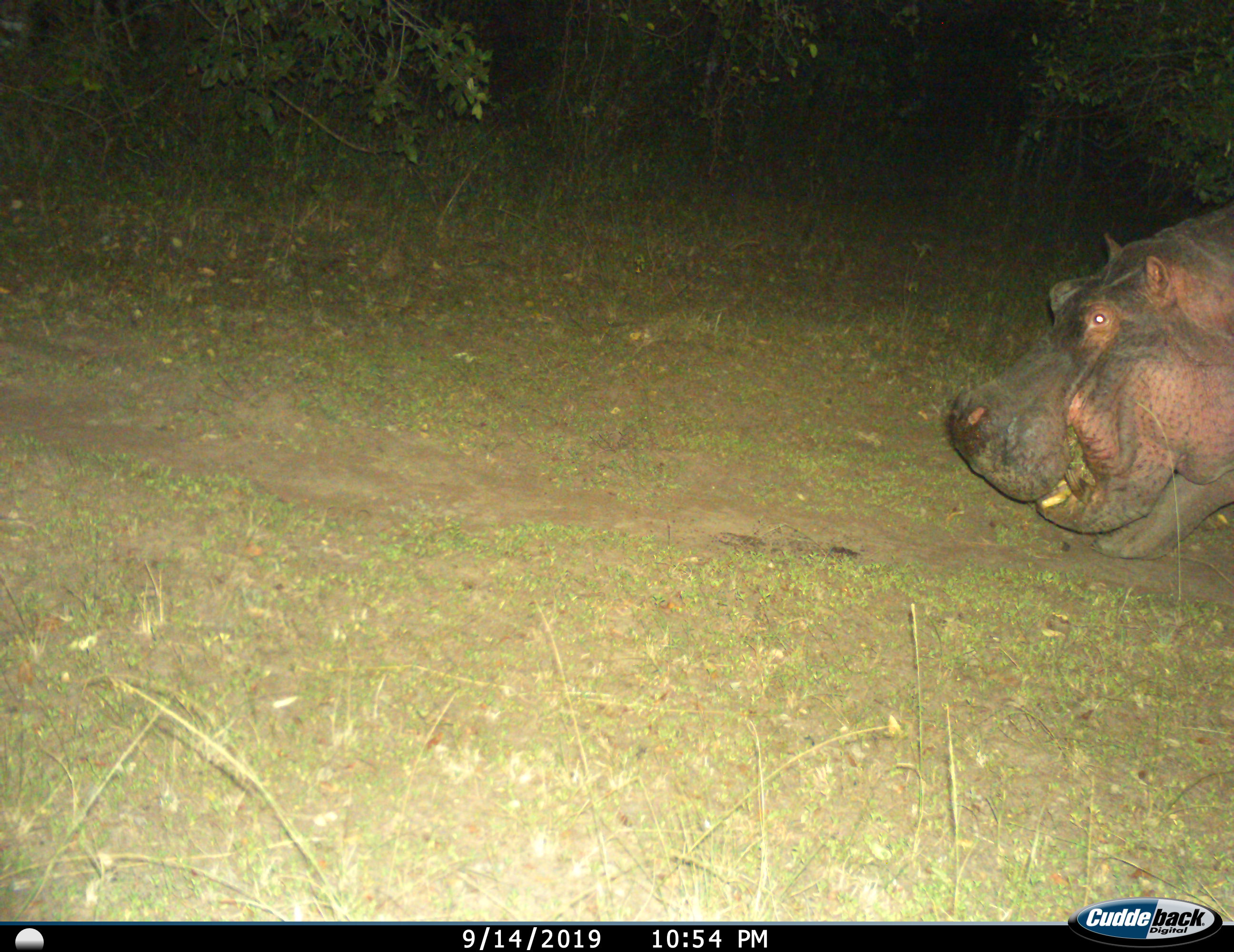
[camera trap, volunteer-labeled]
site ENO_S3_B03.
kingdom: Animalia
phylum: Chordata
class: Mammalia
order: Artiodactyla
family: Hippopotamidae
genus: Hippopotamus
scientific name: Hippopotamus amphibius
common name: hippopotamus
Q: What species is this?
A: Hippopotamus (Hippopotamus amphibius).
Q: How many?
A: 1.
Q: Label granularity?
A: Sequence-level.